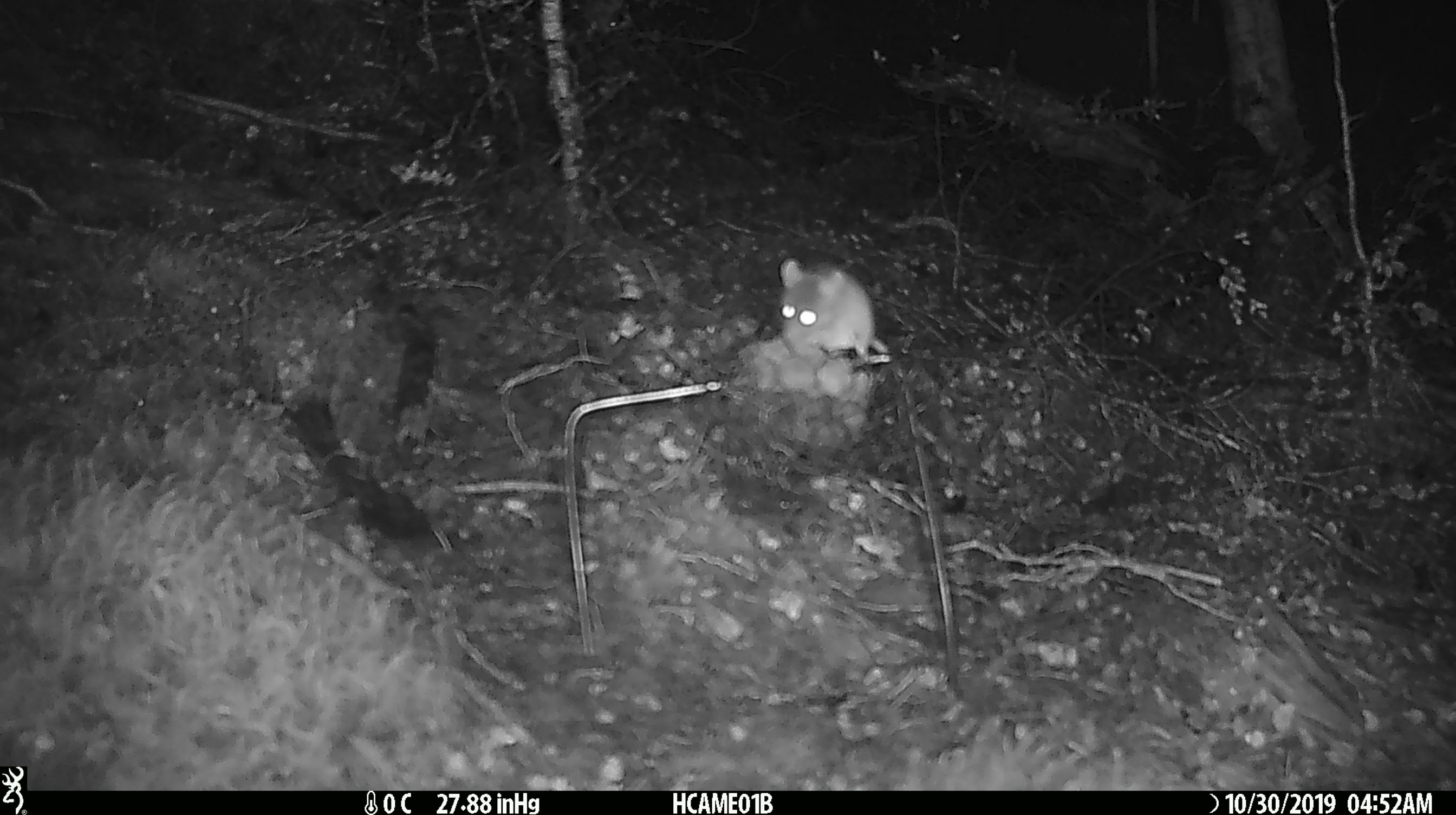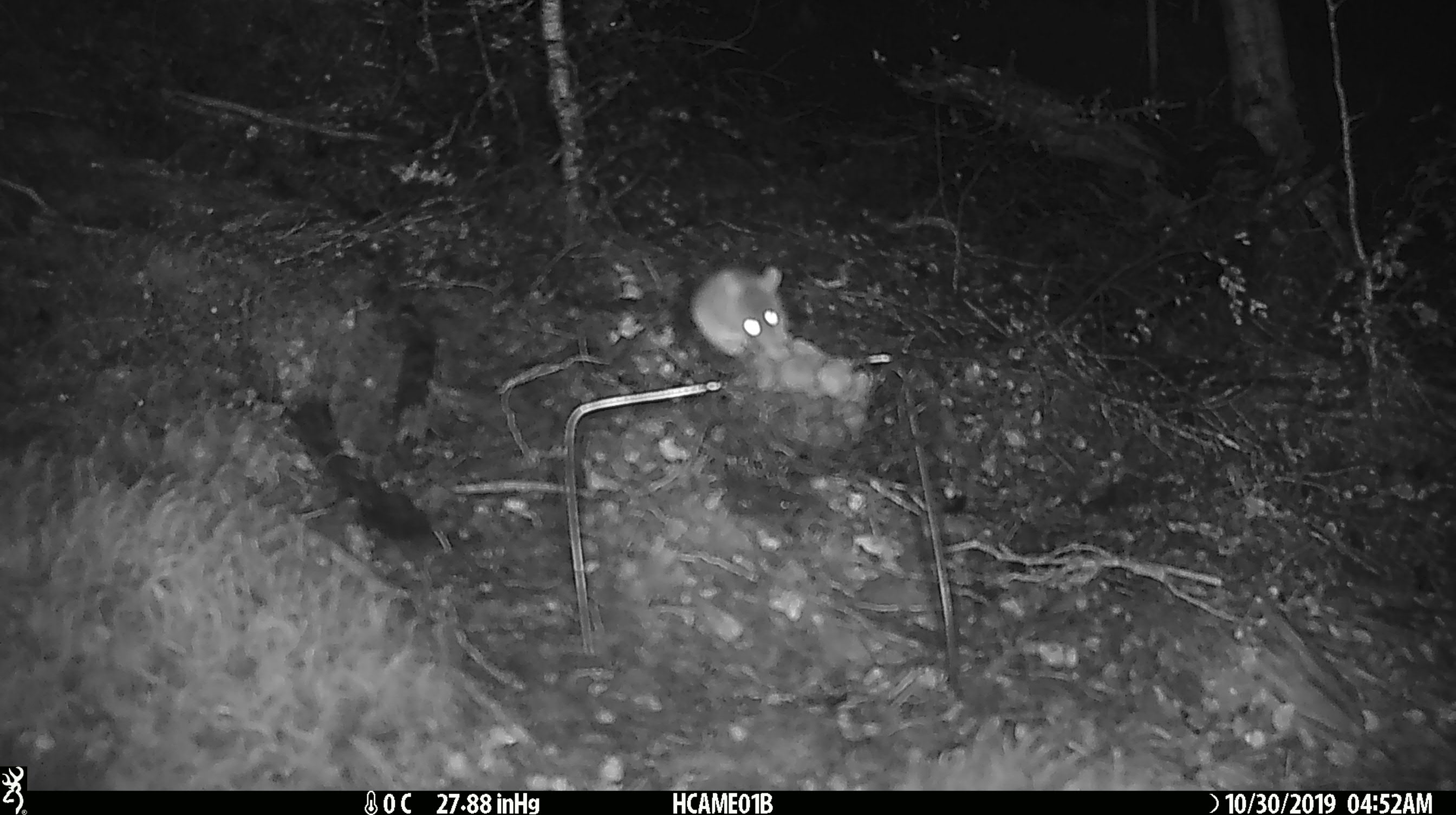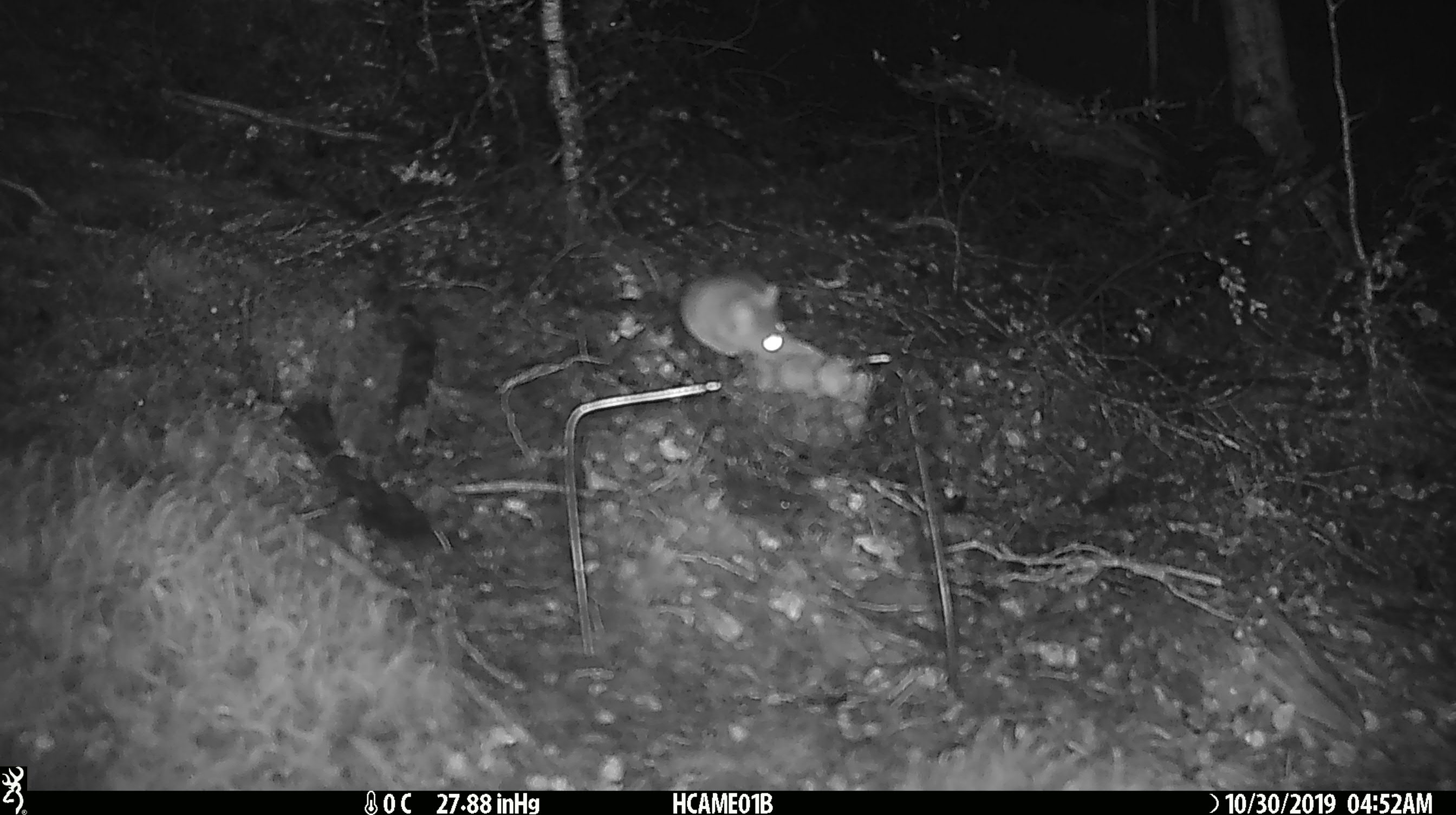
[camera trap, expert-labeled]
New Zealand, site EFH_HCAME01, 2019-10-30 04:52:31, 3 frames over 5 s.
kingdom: Animalia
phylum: Chordata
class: Mammalia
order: Rodentia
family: Muridae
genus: Mus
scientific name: Mus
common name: mouse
Mouse (Mus).